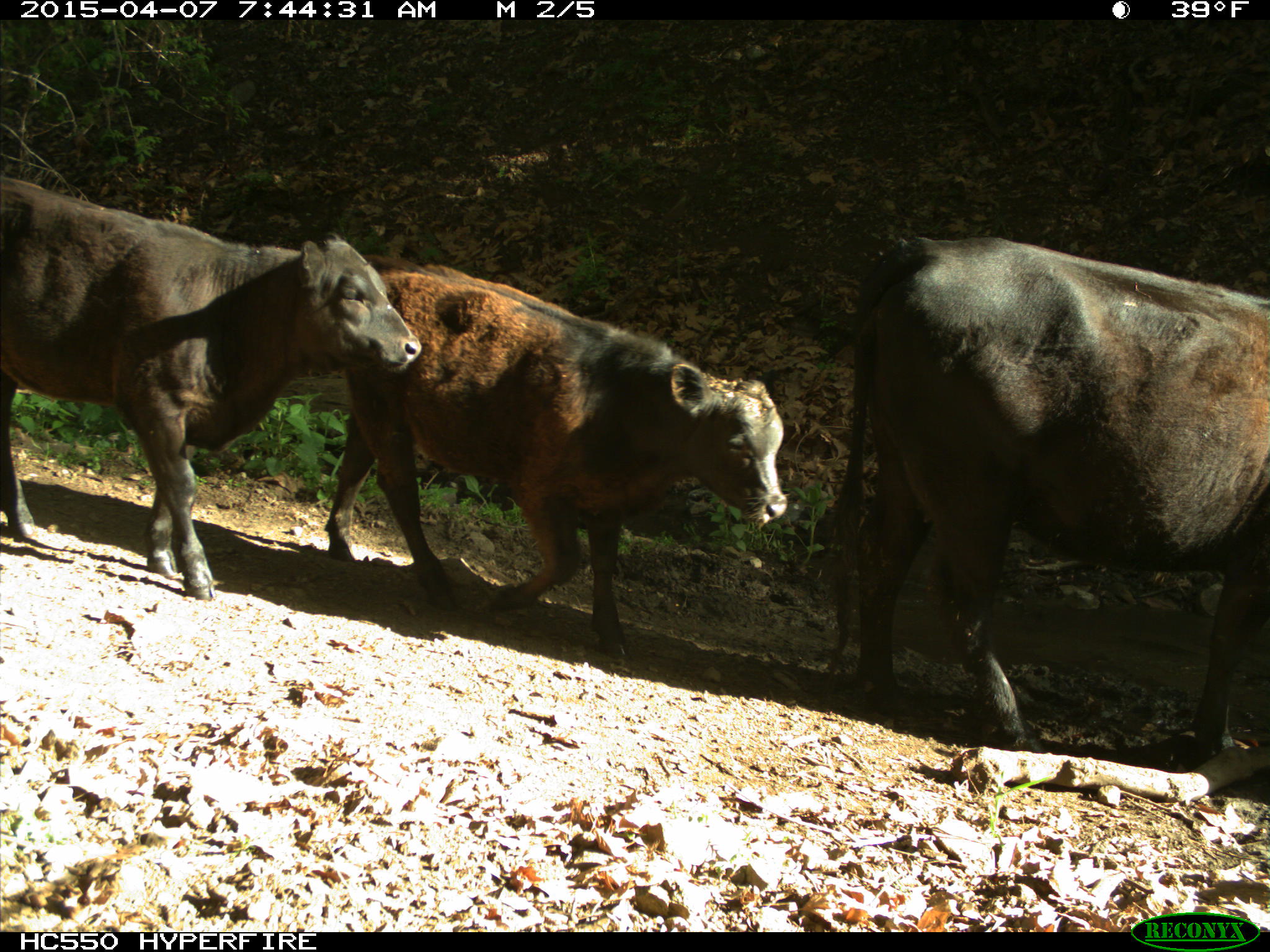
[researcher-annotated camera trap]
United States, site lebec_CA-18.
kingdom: Animalia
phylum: Chordata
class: Mammalia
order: Artiodactyla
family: Bovidae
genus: Bos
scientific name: Bos taurus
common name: domestic cow